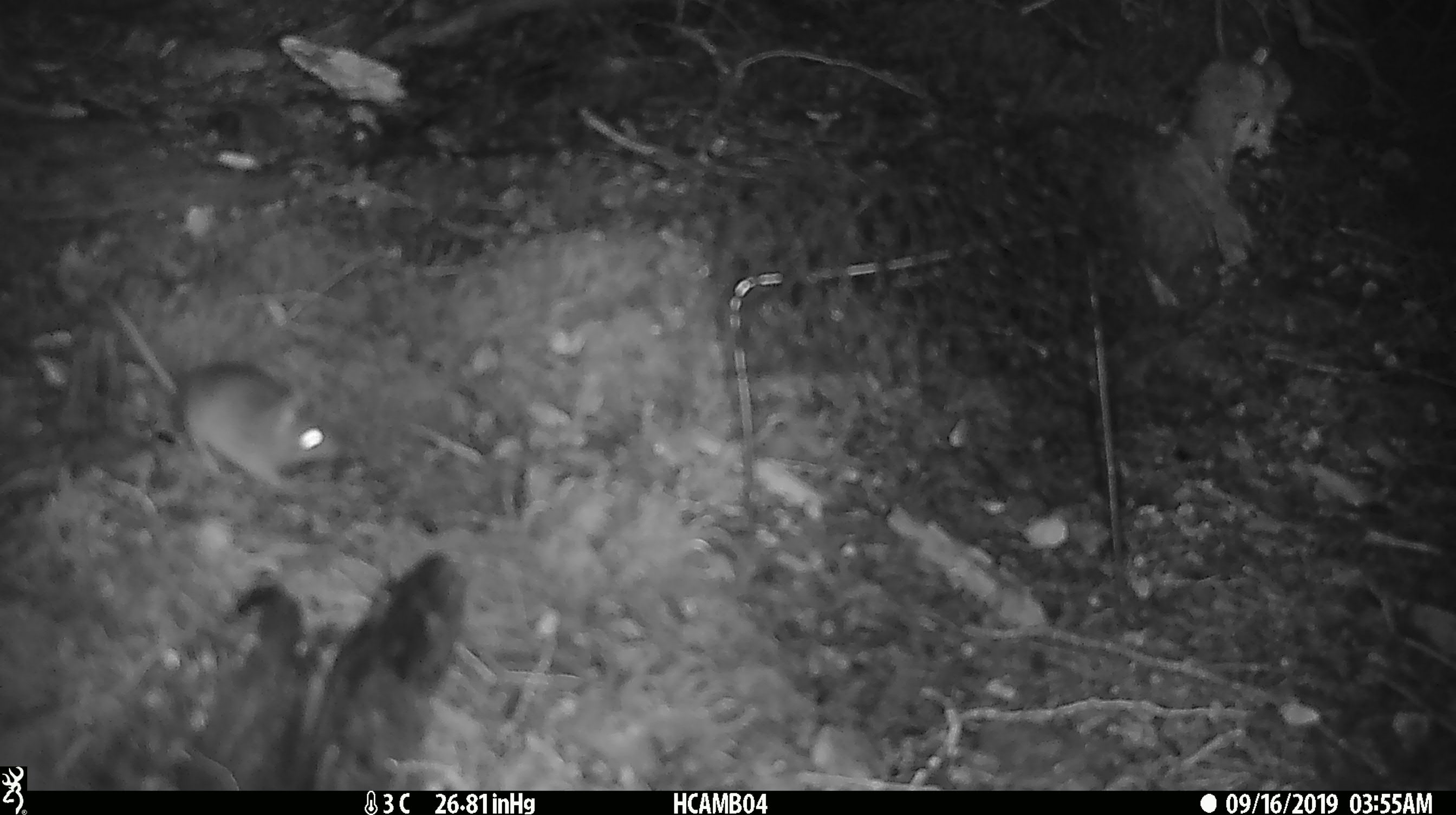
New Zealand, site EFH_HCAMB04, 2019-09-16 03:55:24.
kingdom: Animalia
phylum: Chordata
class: Mammalia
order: Rodentia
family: Muridae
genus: Mus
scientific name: Mus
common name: mouse